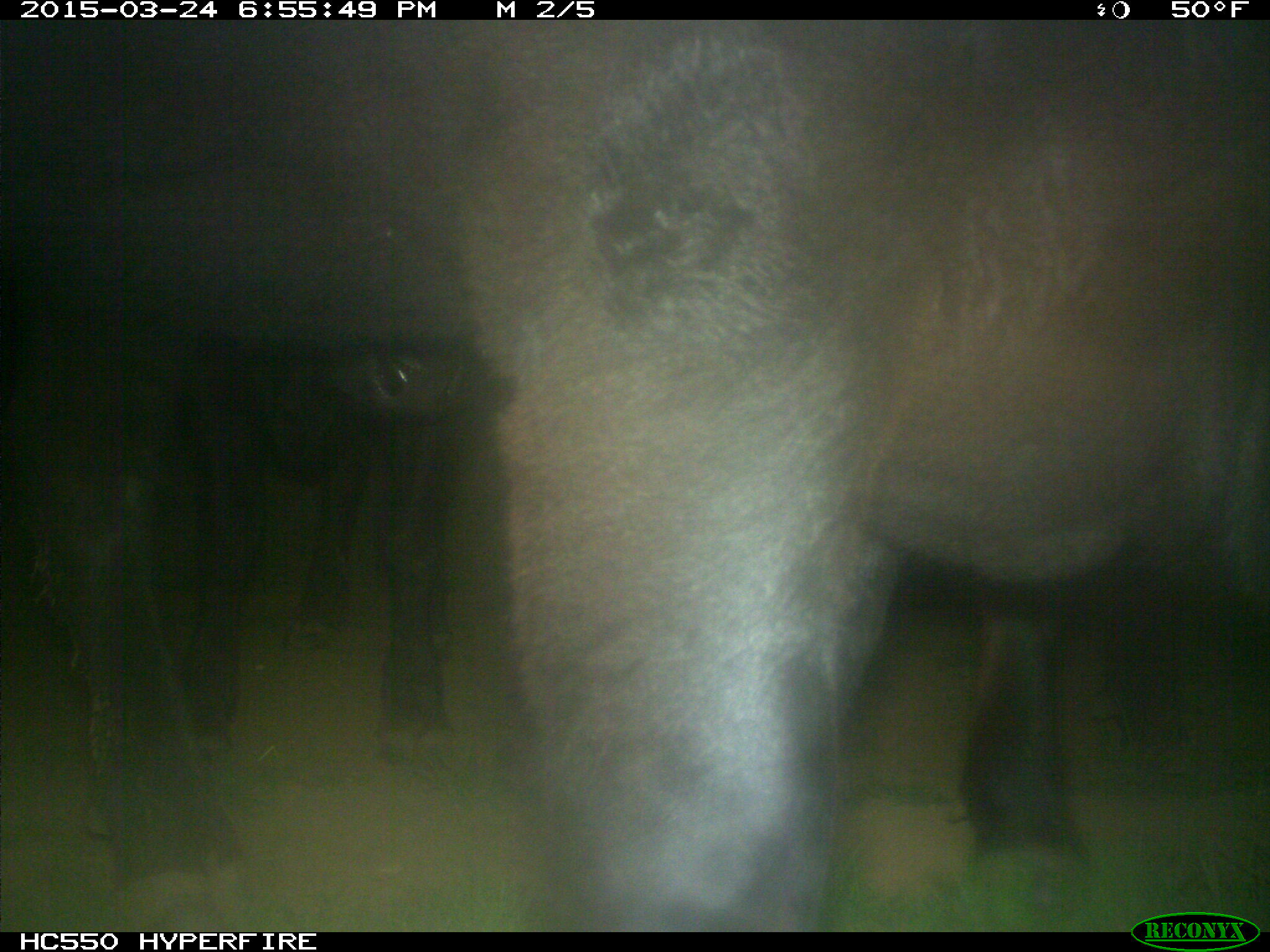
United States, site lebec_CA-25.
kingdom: Animalia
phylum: Chordata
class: Mammalia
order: Artiodactyla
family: Bovidae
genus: Bos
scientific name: Bos taurus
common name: domestic cow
Bos taurus (domestic cow).